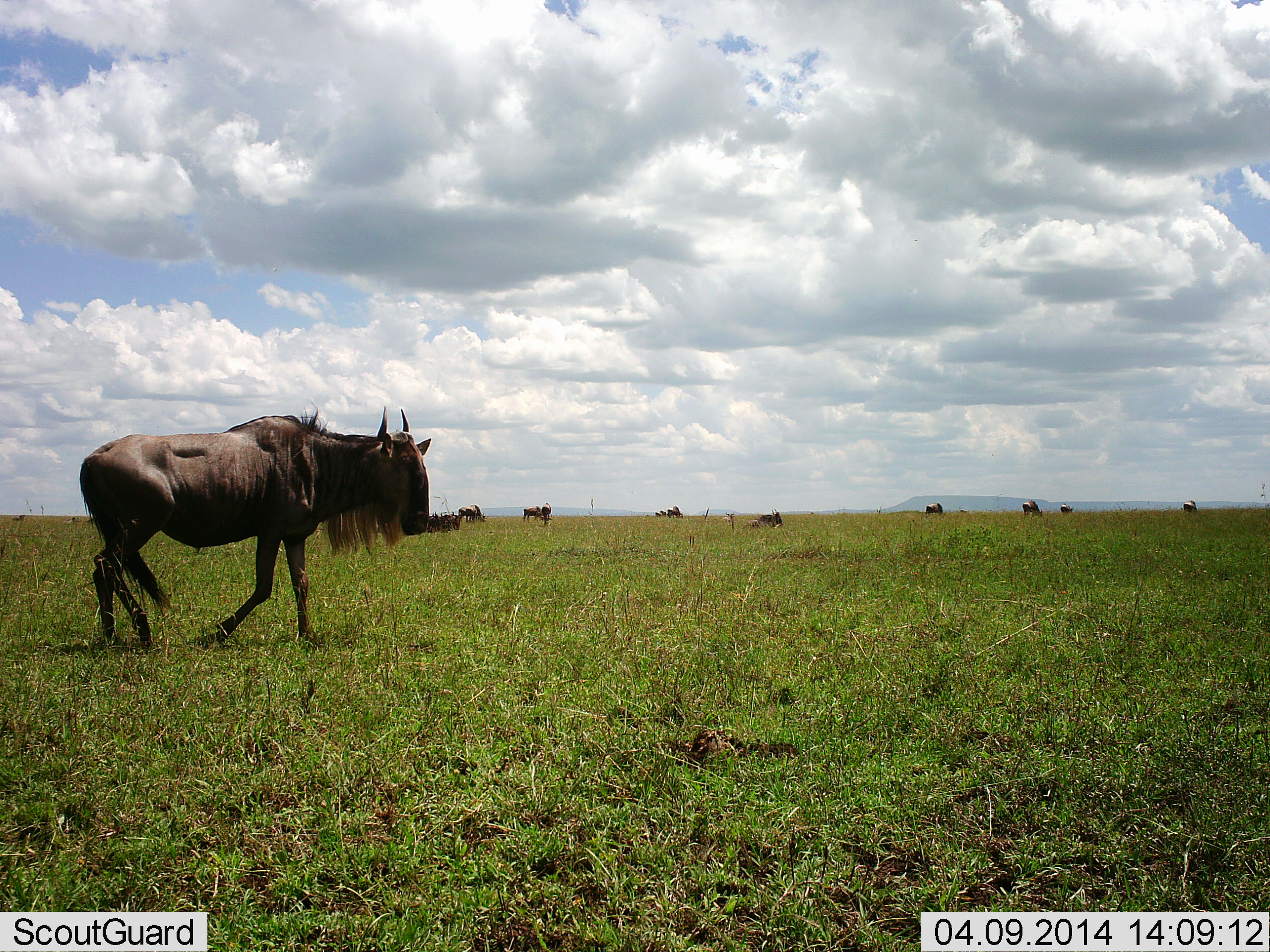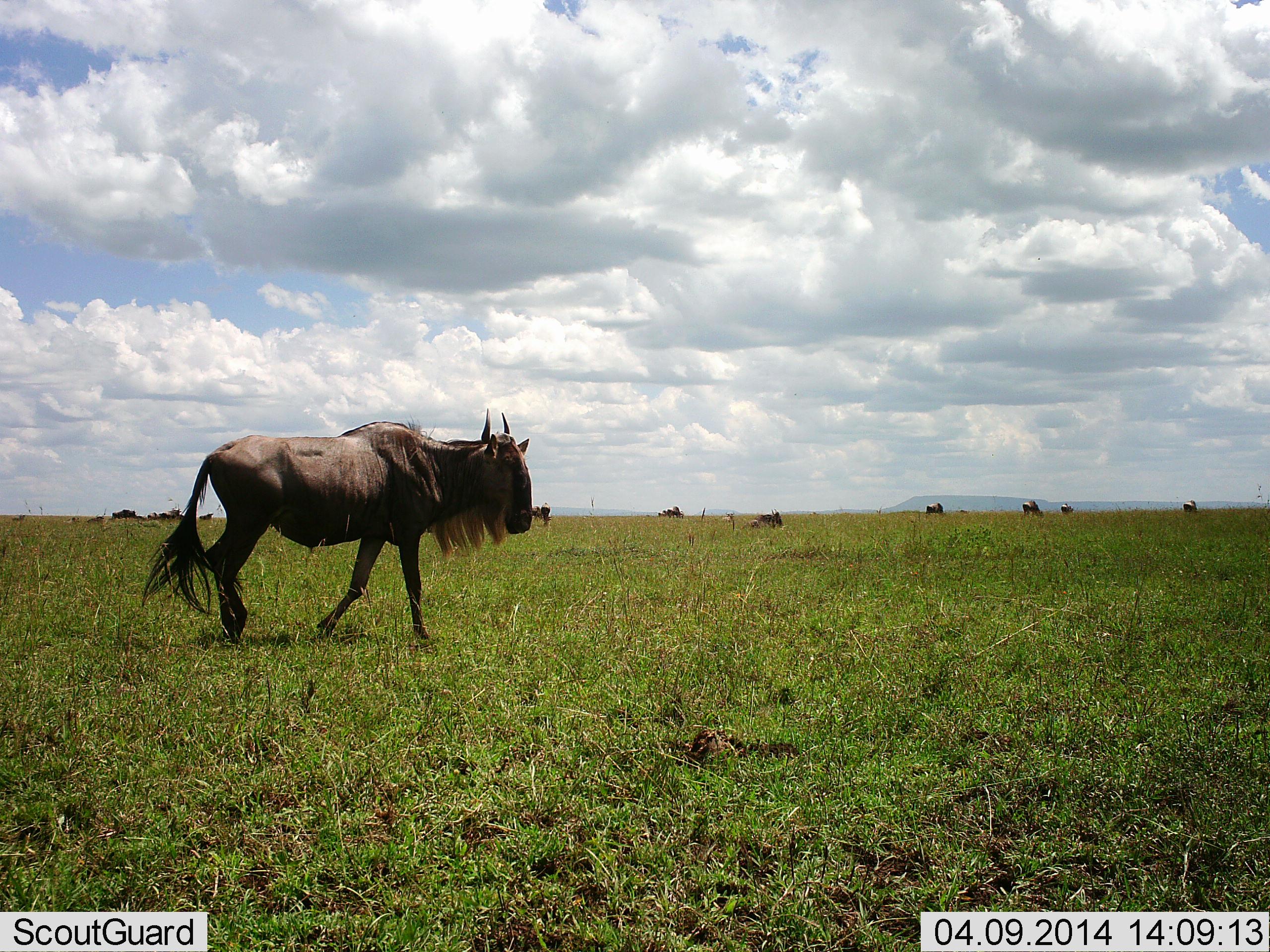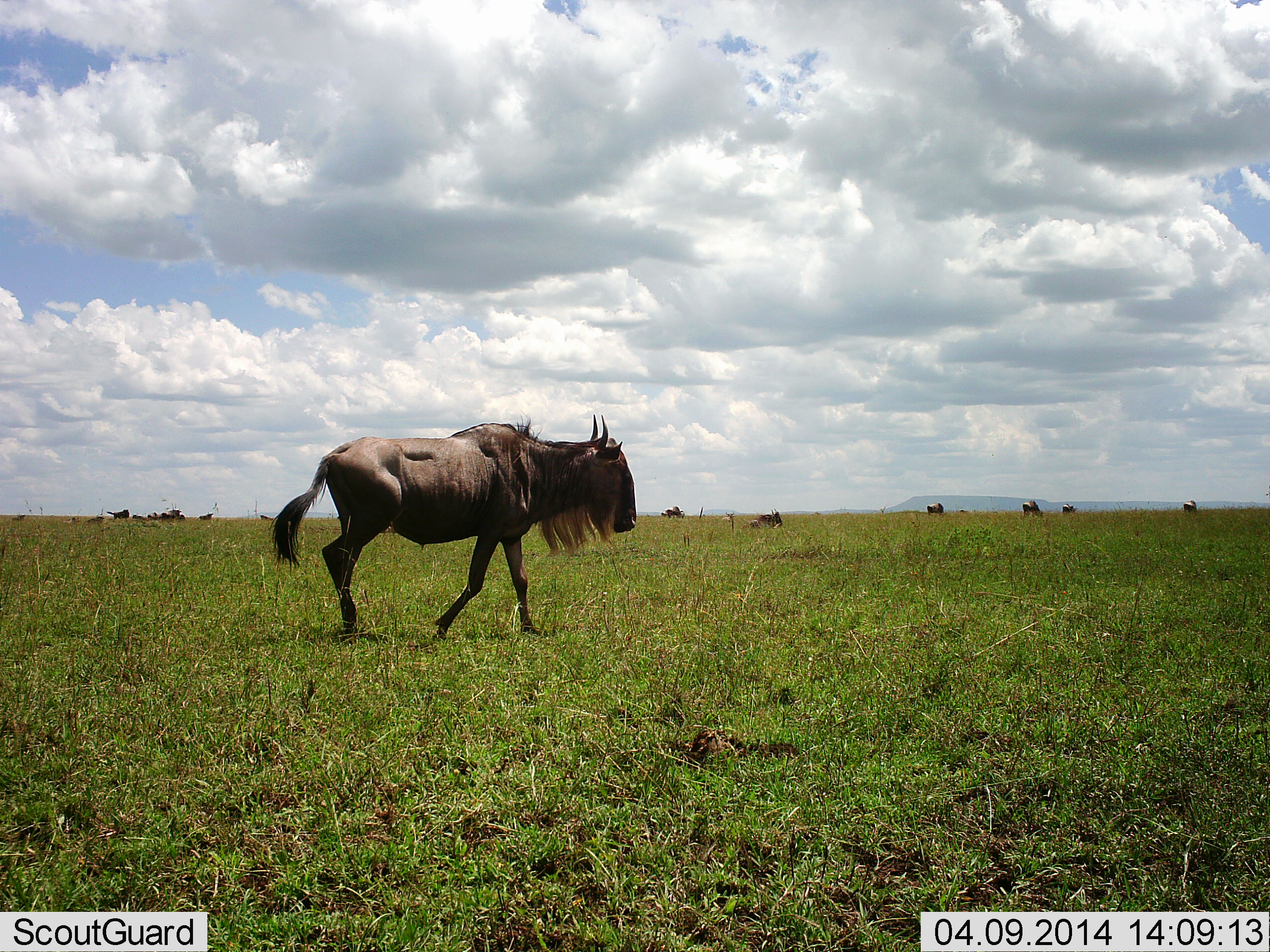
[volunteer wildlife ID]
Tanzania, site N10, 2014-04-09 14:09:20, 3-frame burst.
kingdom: Animalia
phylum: Chordata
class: Mammalia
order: Artiodactyla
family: Bovidae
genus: Connochaetes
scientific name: Connochaetes taurinus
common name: blue wildebeest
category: wildebeest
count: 9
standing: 50%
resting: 30%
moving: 80%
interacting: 0%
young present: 0%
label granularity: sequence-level